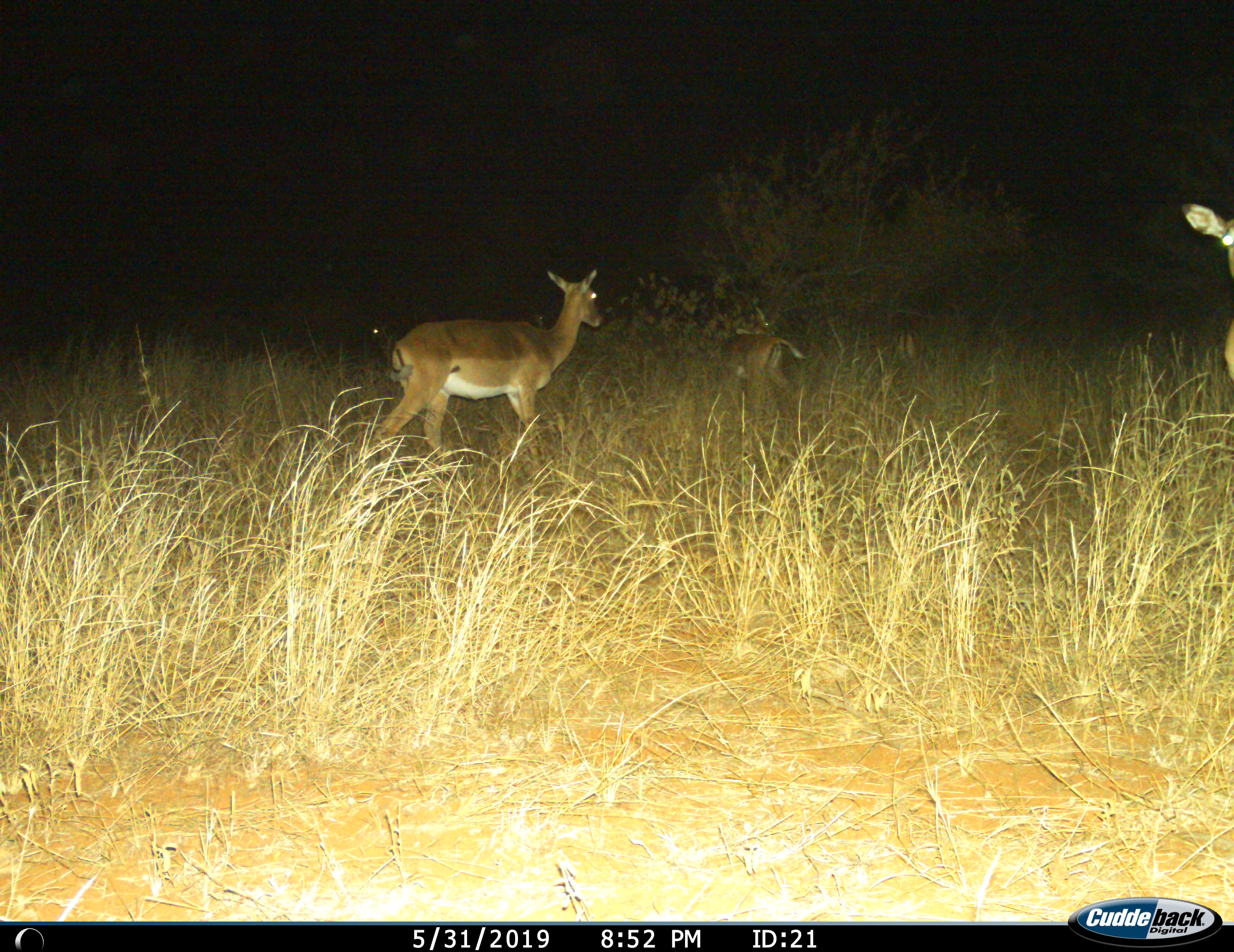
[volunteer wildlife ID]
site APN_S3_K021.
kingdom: Animalia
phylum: Chordata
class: Mammalia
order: Artiodactyla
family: Bovidae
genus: Aepyceros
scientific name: Aepyceros melampus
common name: impala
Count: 3.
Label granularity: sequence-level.